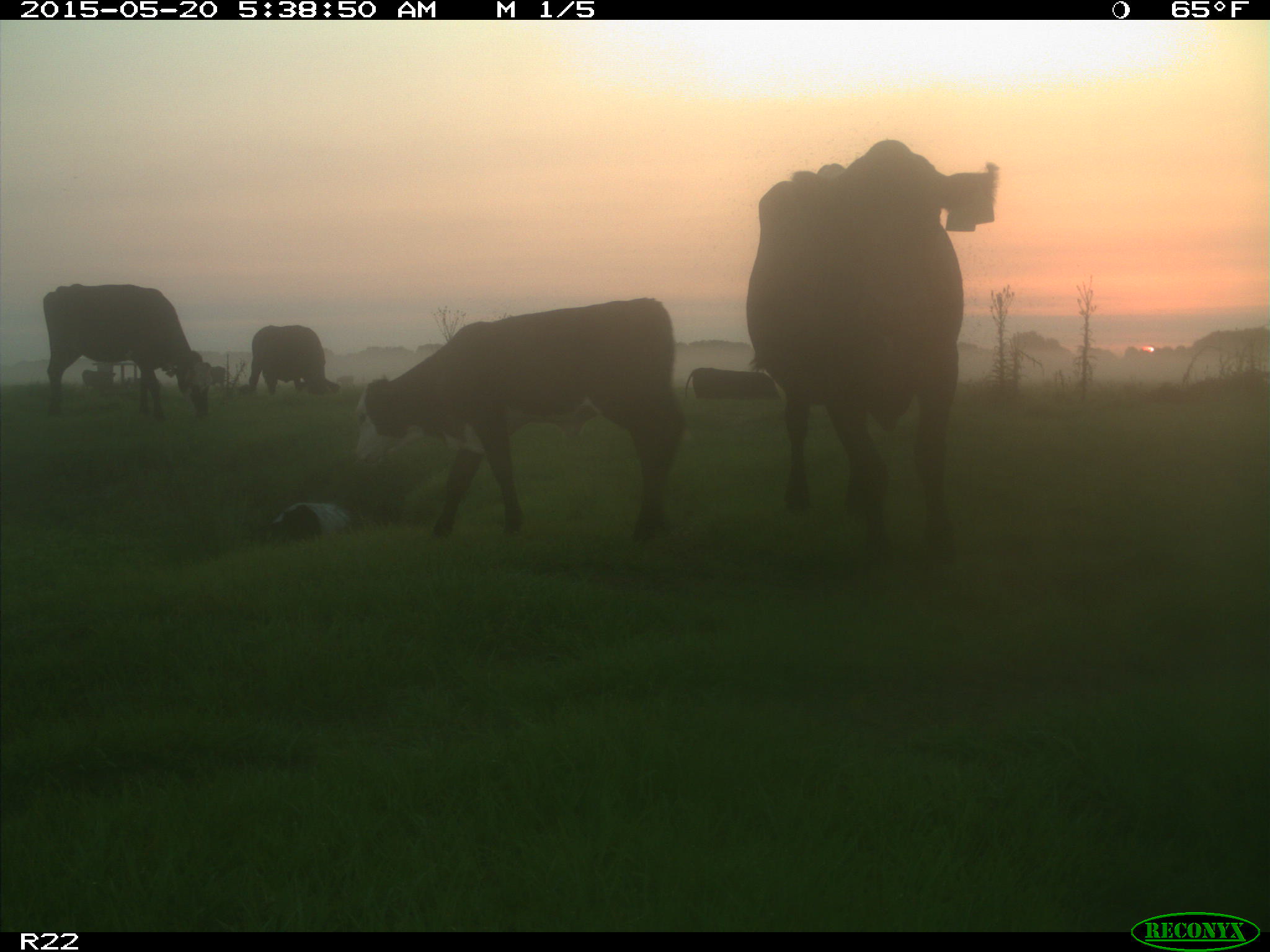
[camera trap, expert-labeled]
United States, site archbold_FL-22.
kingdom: Animalia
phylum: Chordata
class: Mammalia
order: Artiodactyla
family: Bovidae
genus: Bos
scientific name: Bos taurus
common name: domestic cow